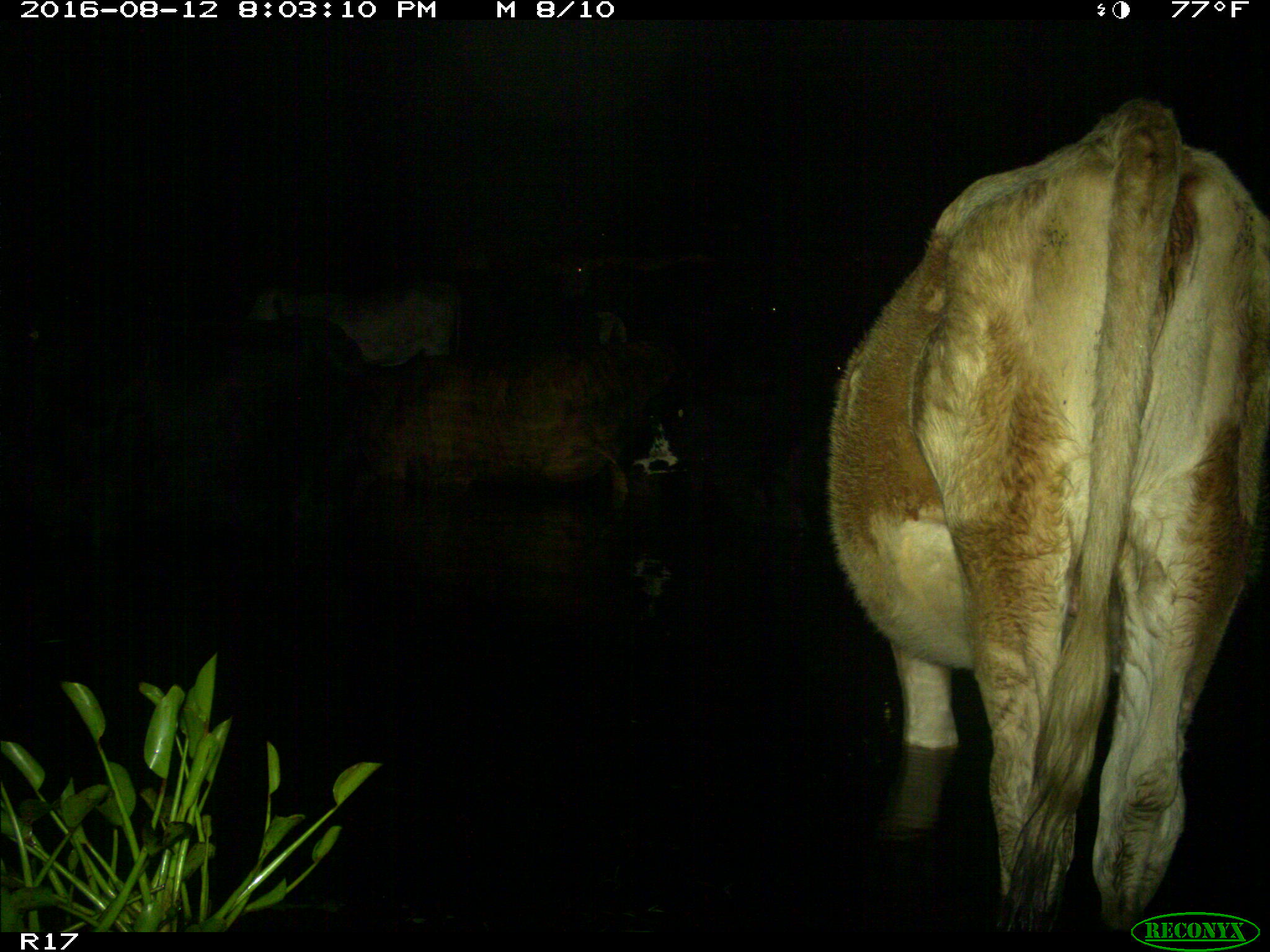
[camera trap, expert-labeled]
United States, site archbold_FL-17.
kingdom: Animalia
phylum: Chordata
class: Mammalia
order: Artiodactyla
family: Bovidae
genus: Bos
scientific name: Bos taurus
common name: domestic cow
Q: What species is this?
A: Bos taurus (domestic cow).